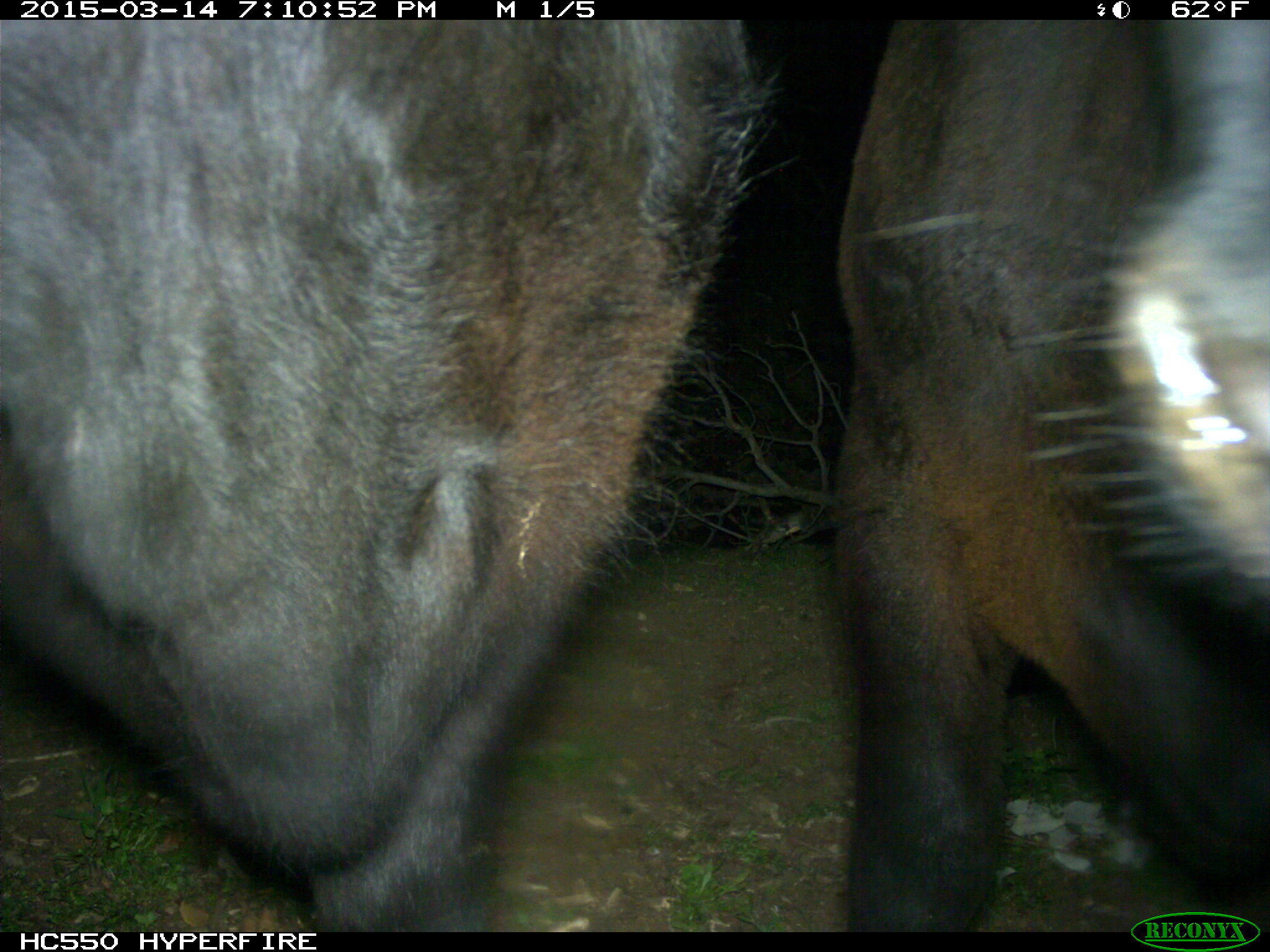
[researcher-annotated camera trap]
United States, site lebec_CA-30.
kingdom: Animalia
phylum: Chordata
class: Mammalia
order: Artiodactyla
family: Bovidae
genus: Bos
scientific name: Bos taurus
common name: domestic cow